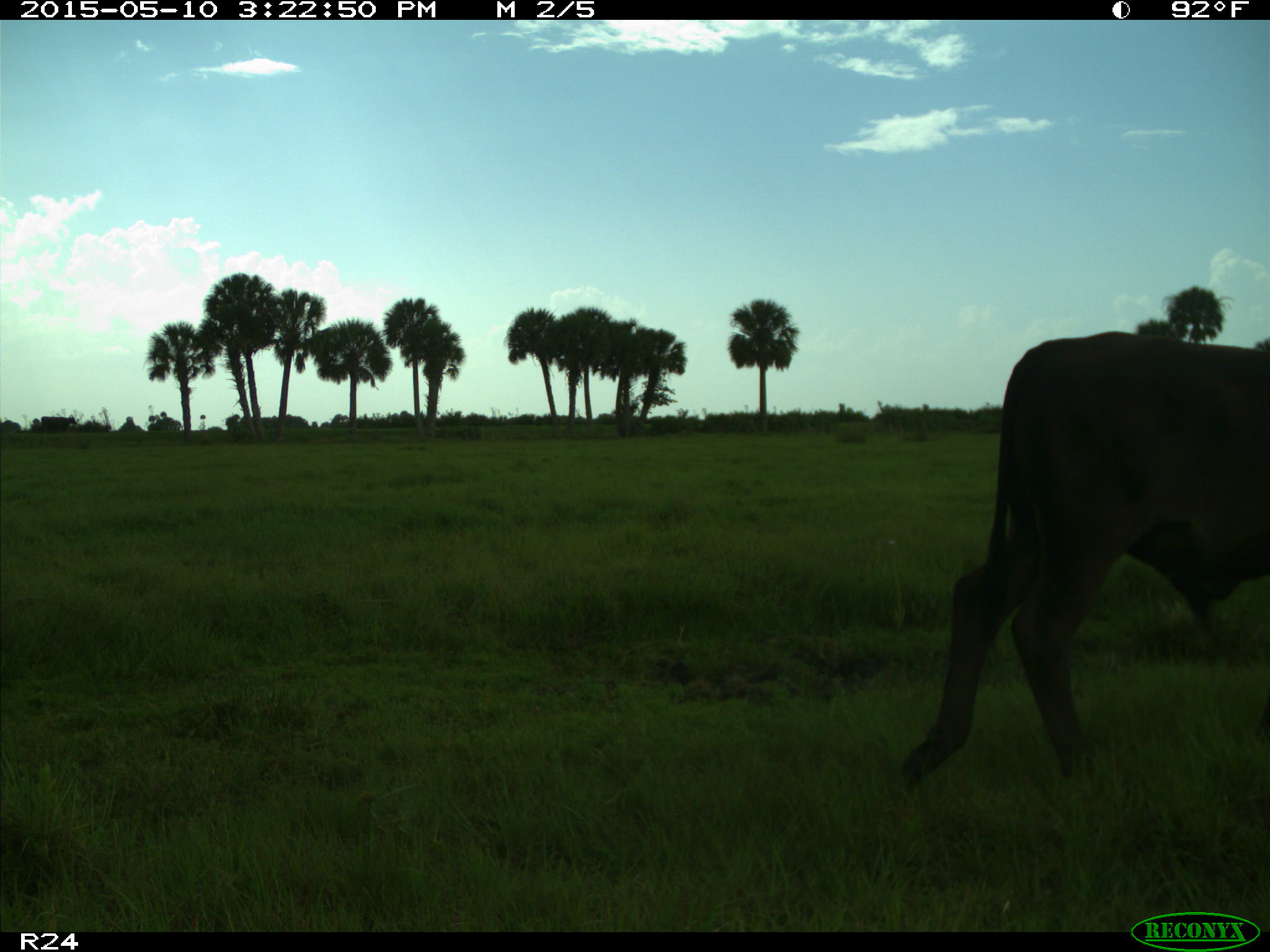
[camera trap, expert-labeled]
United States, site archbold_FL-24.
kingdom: Animalia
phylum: Chordata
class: Mammalia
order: Artiodactyla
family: Bovidae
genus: Bos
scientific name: Bos taurus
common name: domestic cow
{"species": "Bos taurus (domestic cow)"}